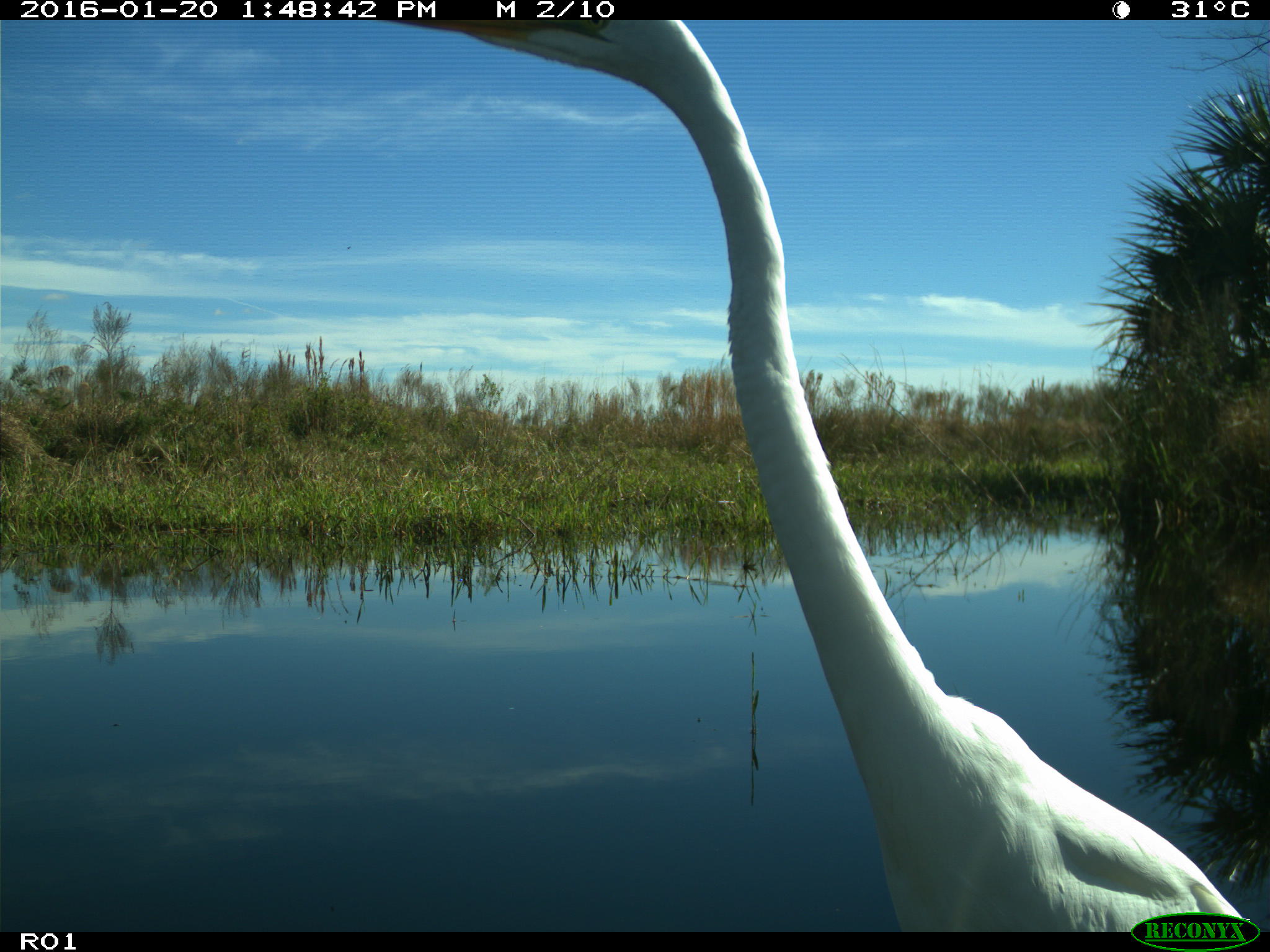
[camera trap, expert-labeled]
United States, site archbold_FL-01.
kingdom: Animalia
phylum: Chordata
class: Aves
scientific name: Aves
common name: birds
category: unidentified bird